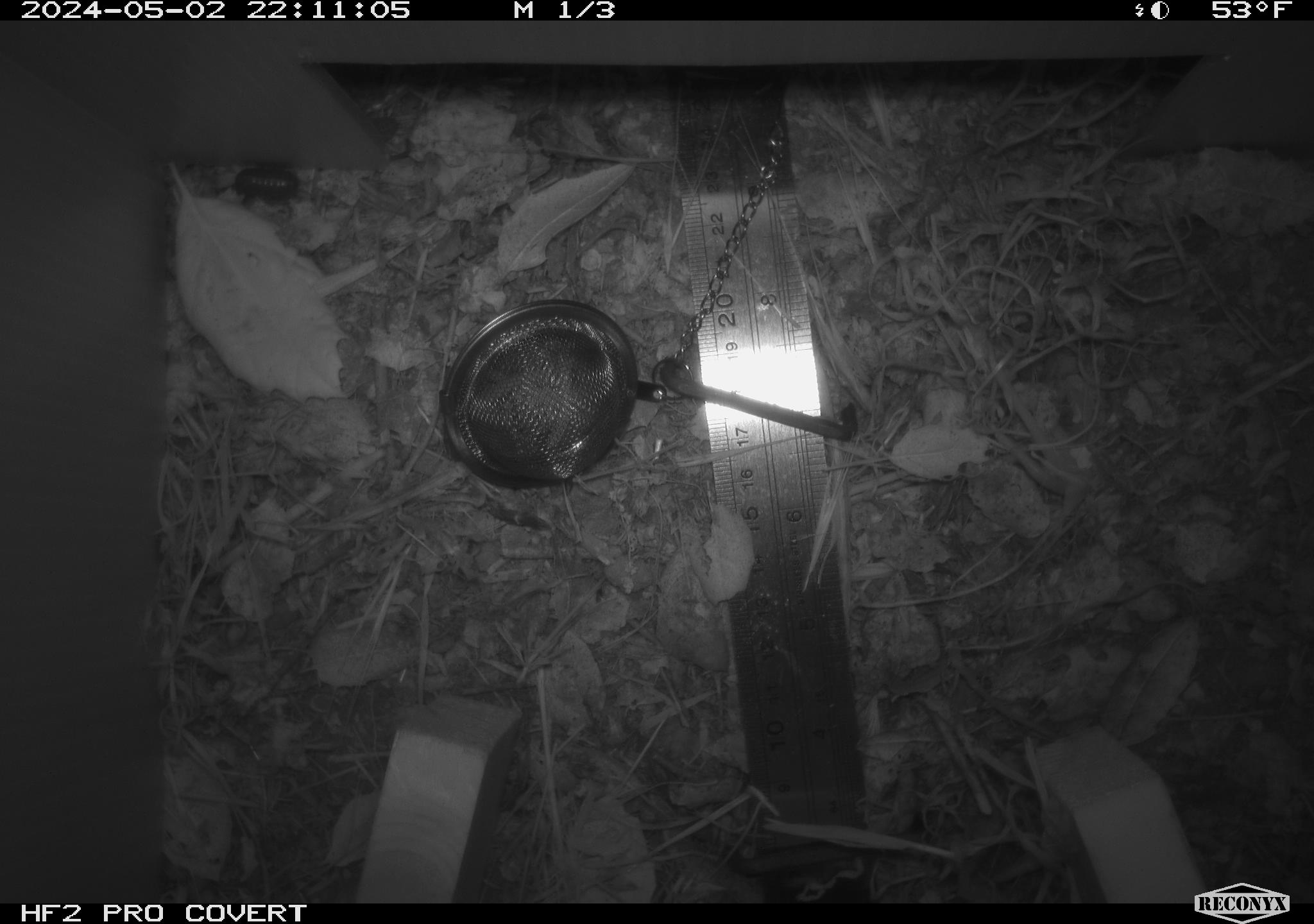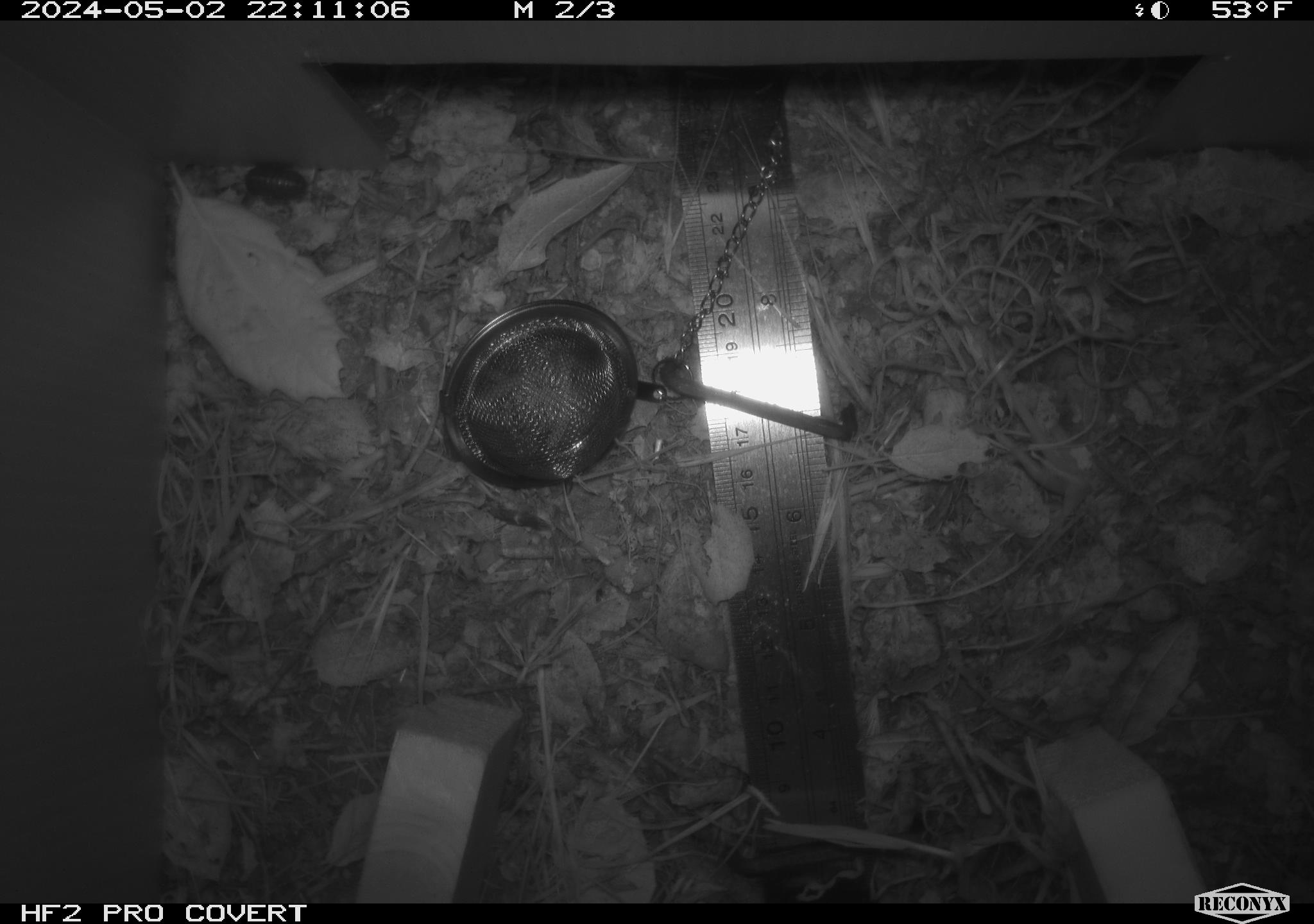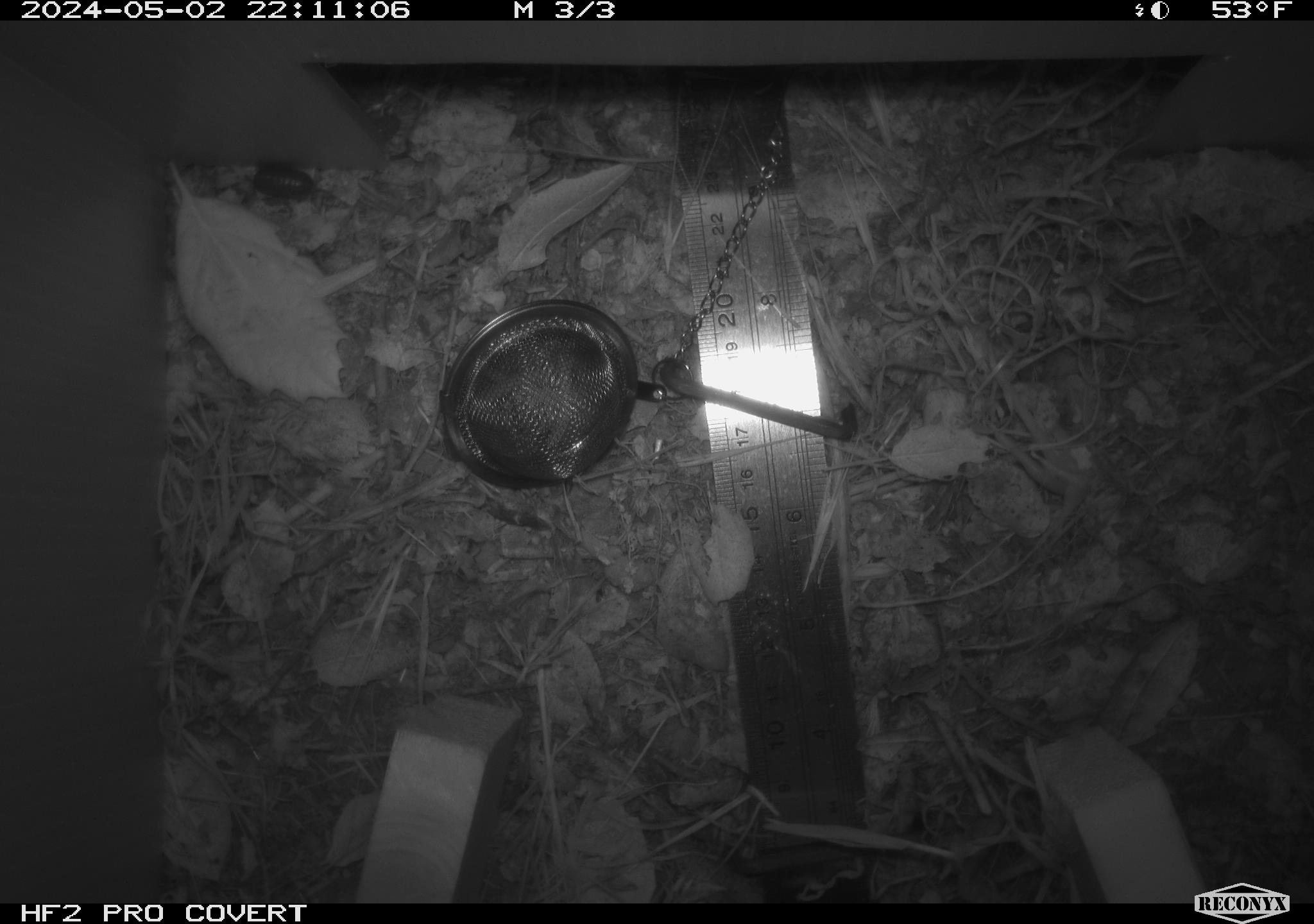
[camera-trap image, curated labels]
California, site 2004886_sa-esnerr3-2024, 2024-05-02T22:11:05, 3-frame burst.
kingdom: Animalia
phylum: Arthropoda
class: Insecta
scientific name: Insecta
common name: insect